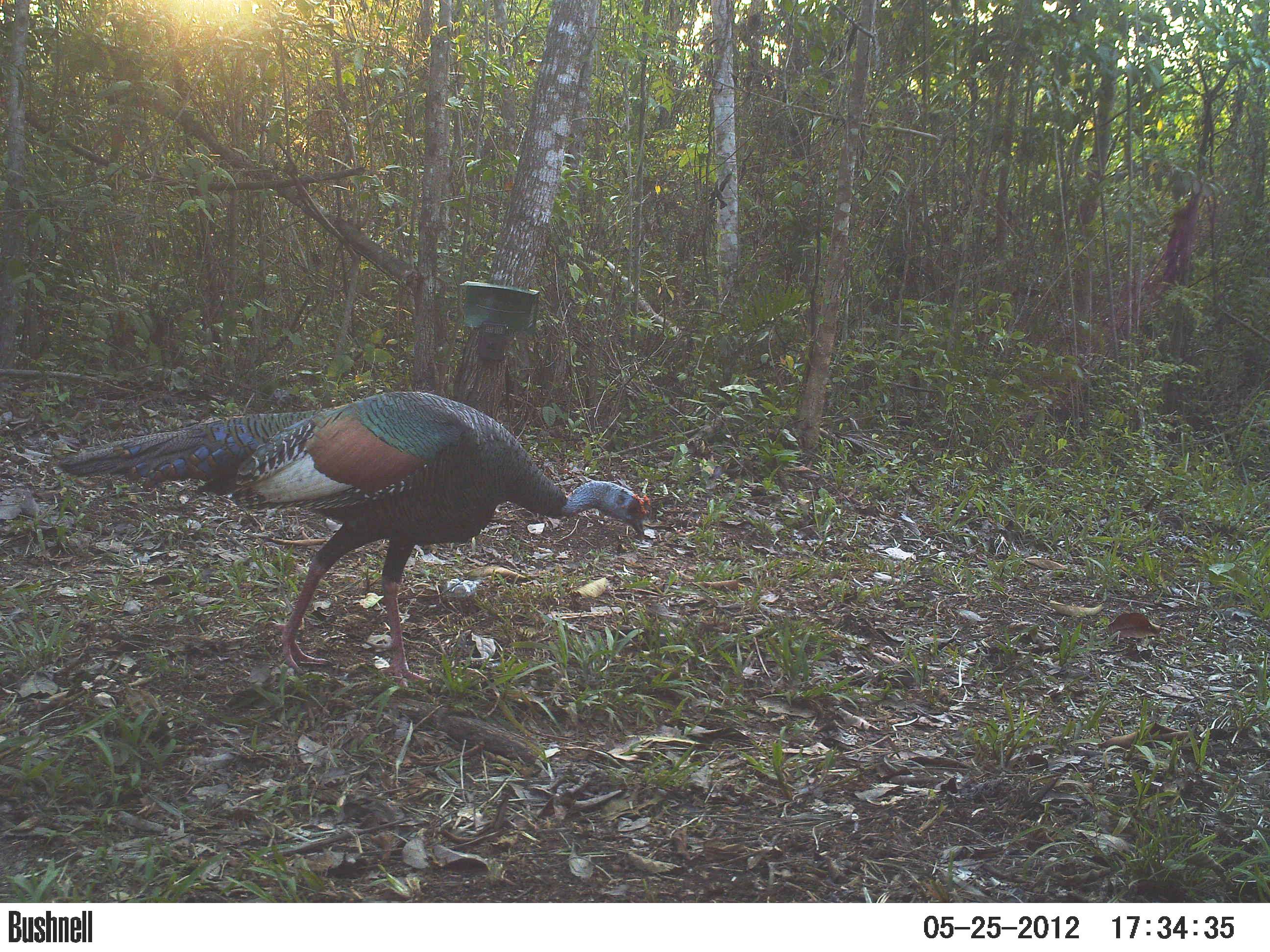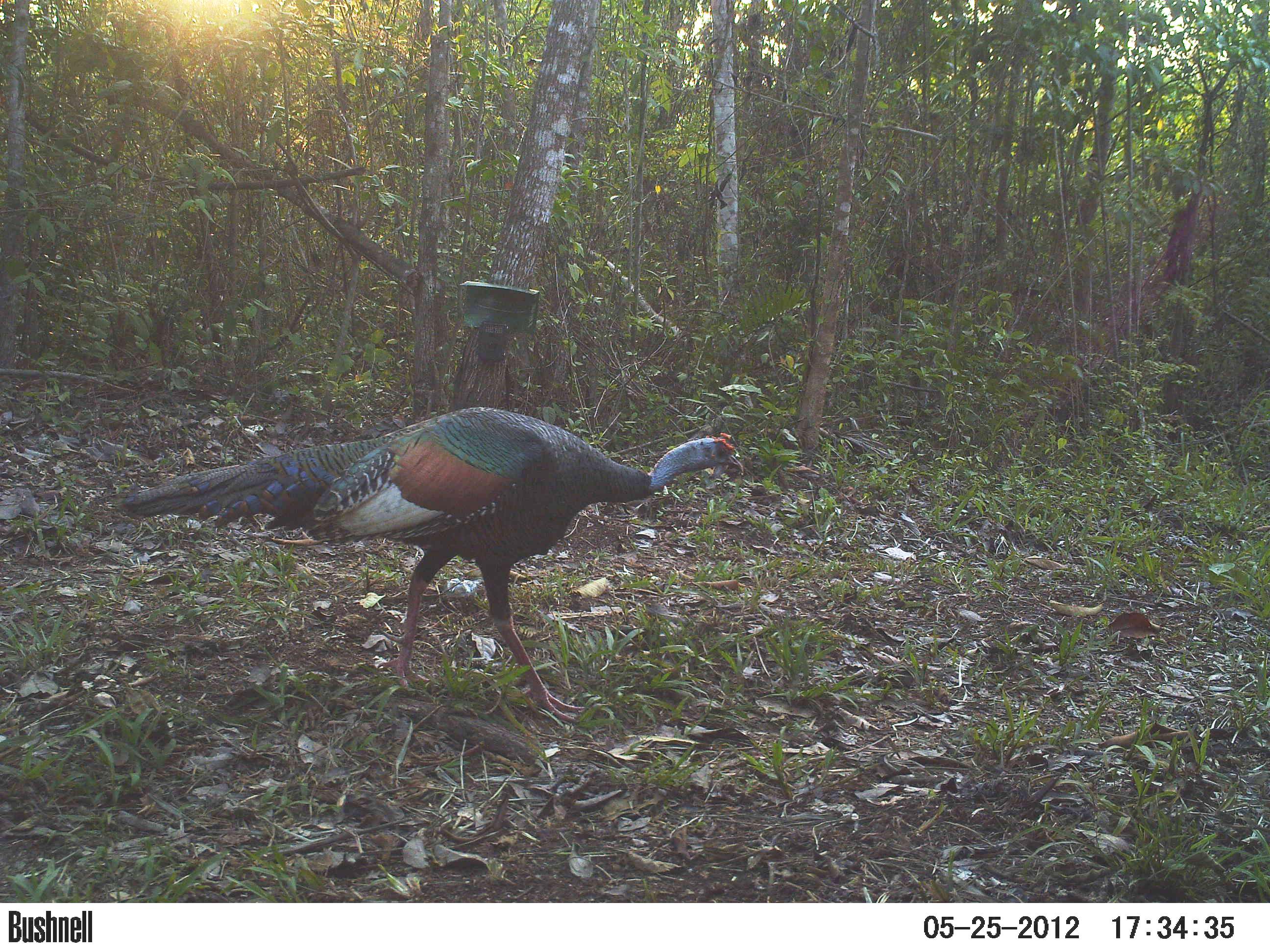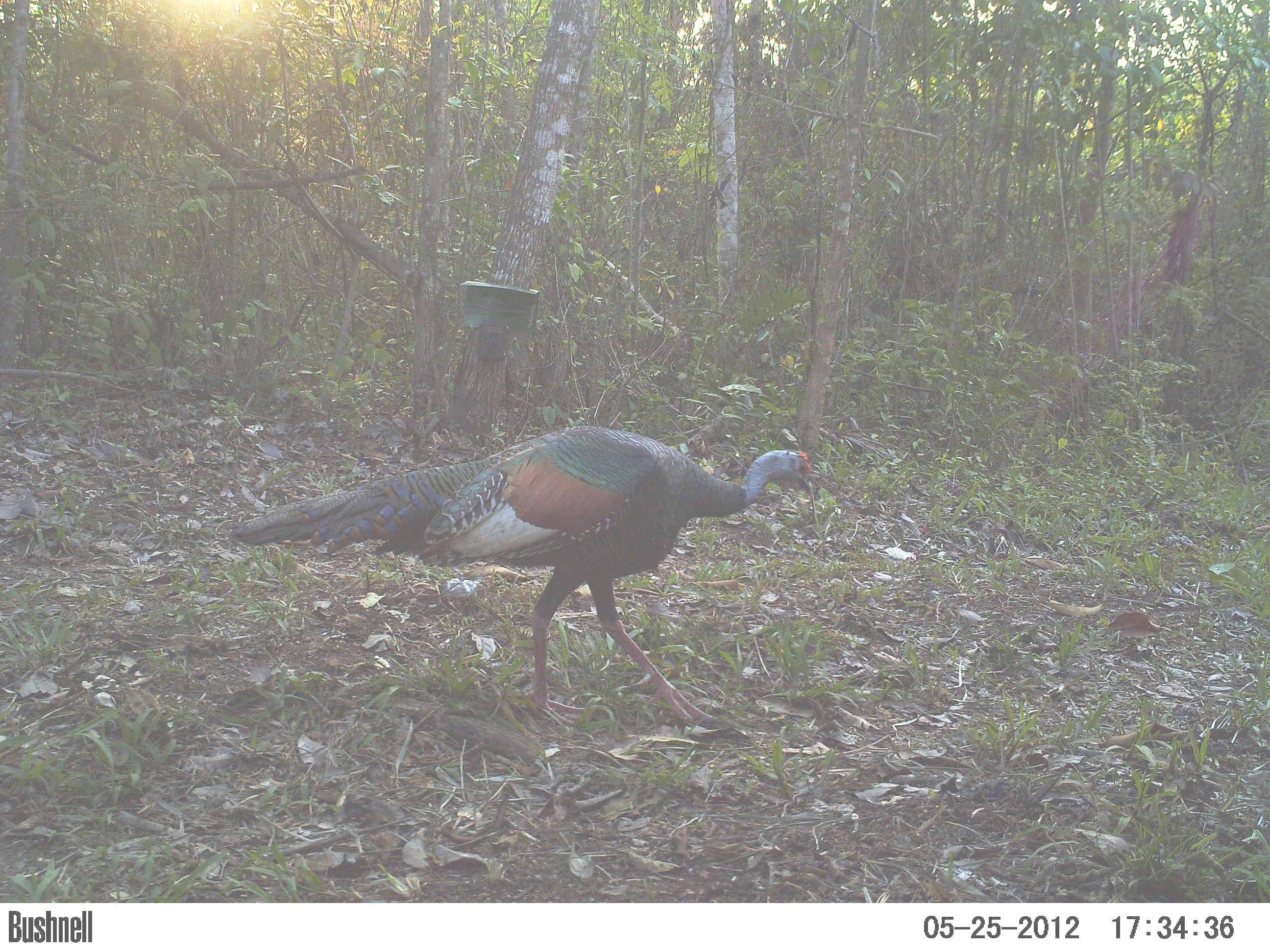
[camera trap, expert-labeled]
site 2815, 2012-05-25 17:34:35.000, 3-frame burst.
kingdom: Animalia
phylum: Chordata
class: Aves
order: Galliformes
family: Phasianidae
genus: Meleagris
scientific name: Meleagris ocellata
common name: ocellated turkey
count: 1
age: adult